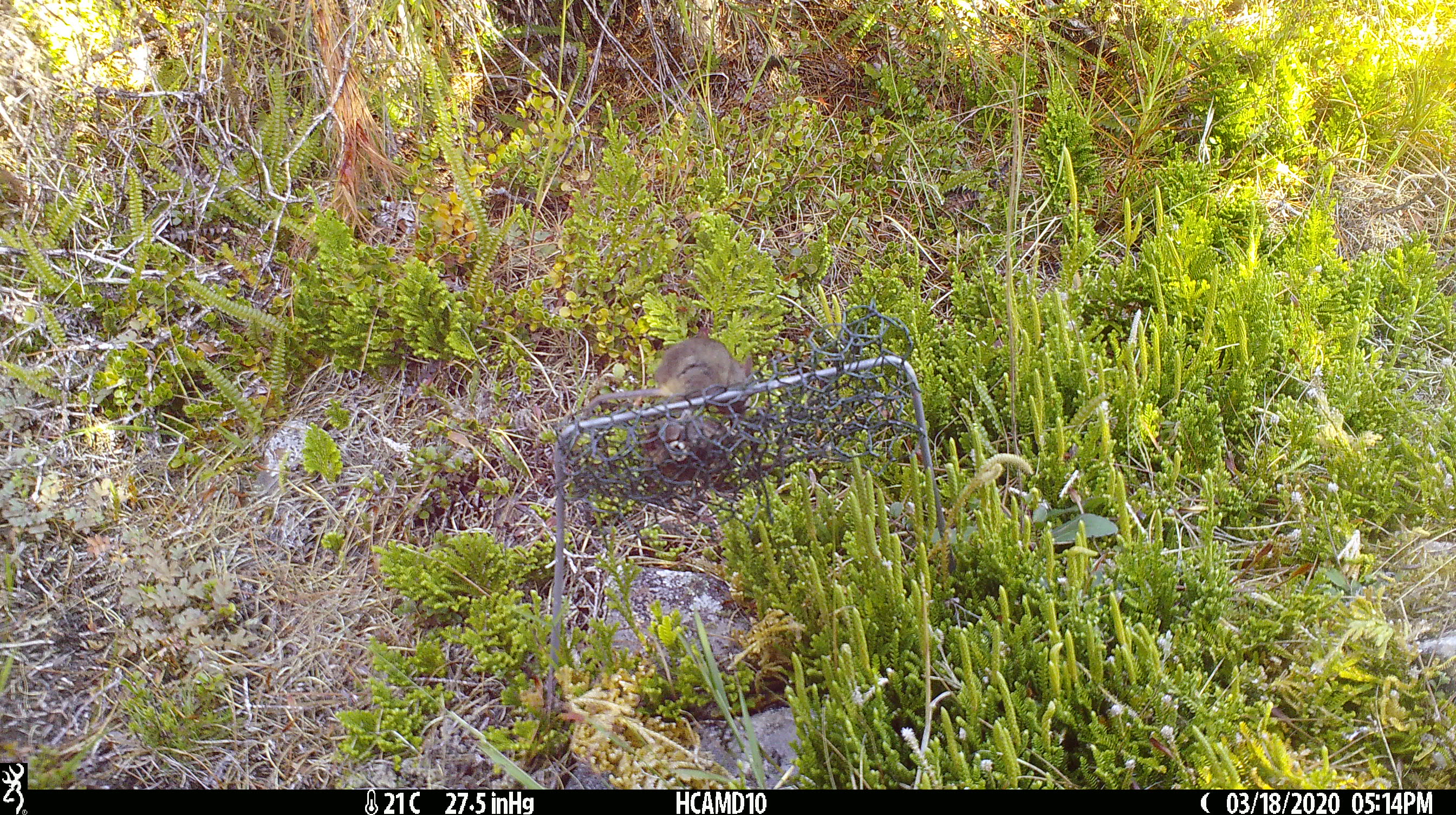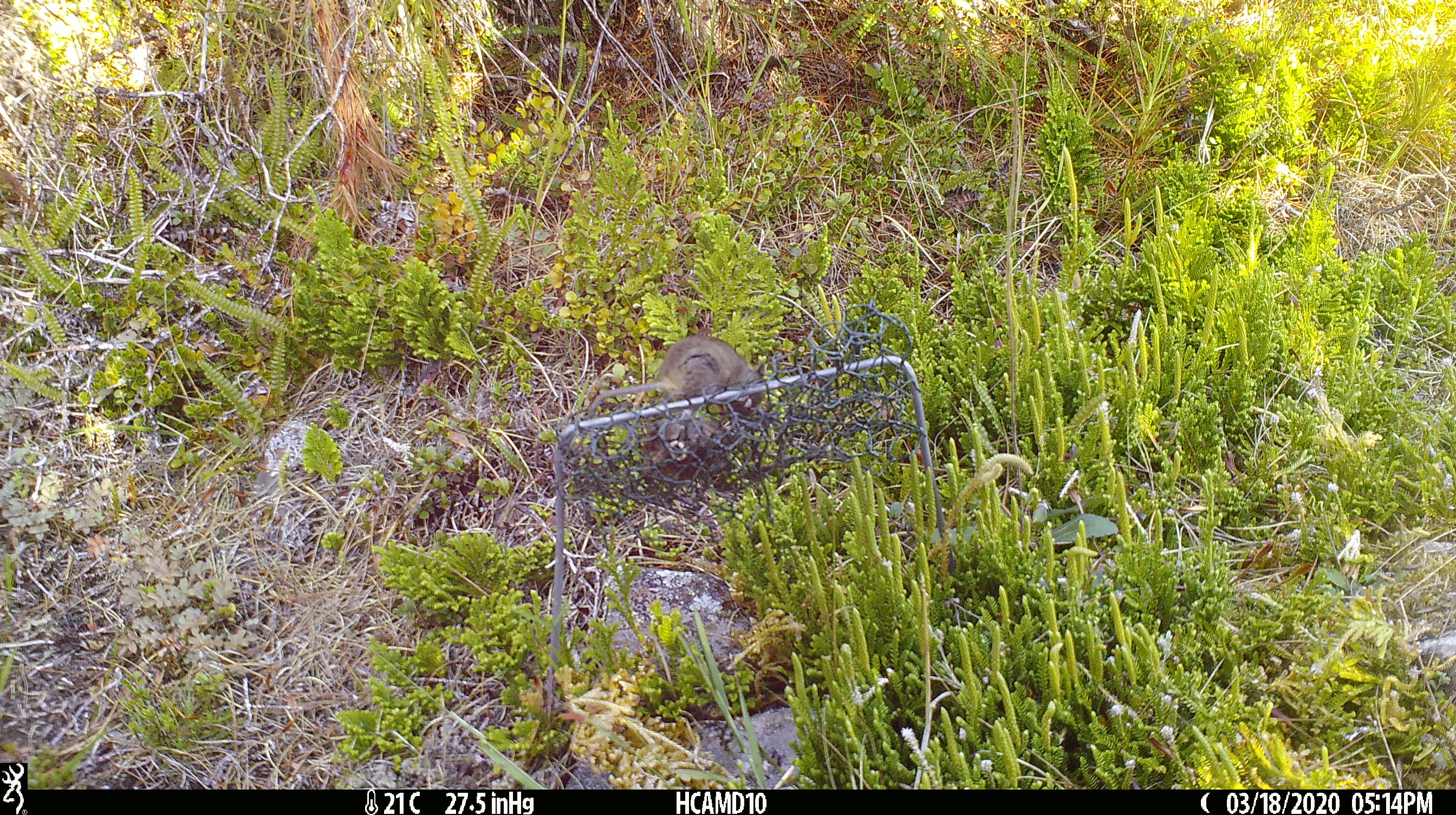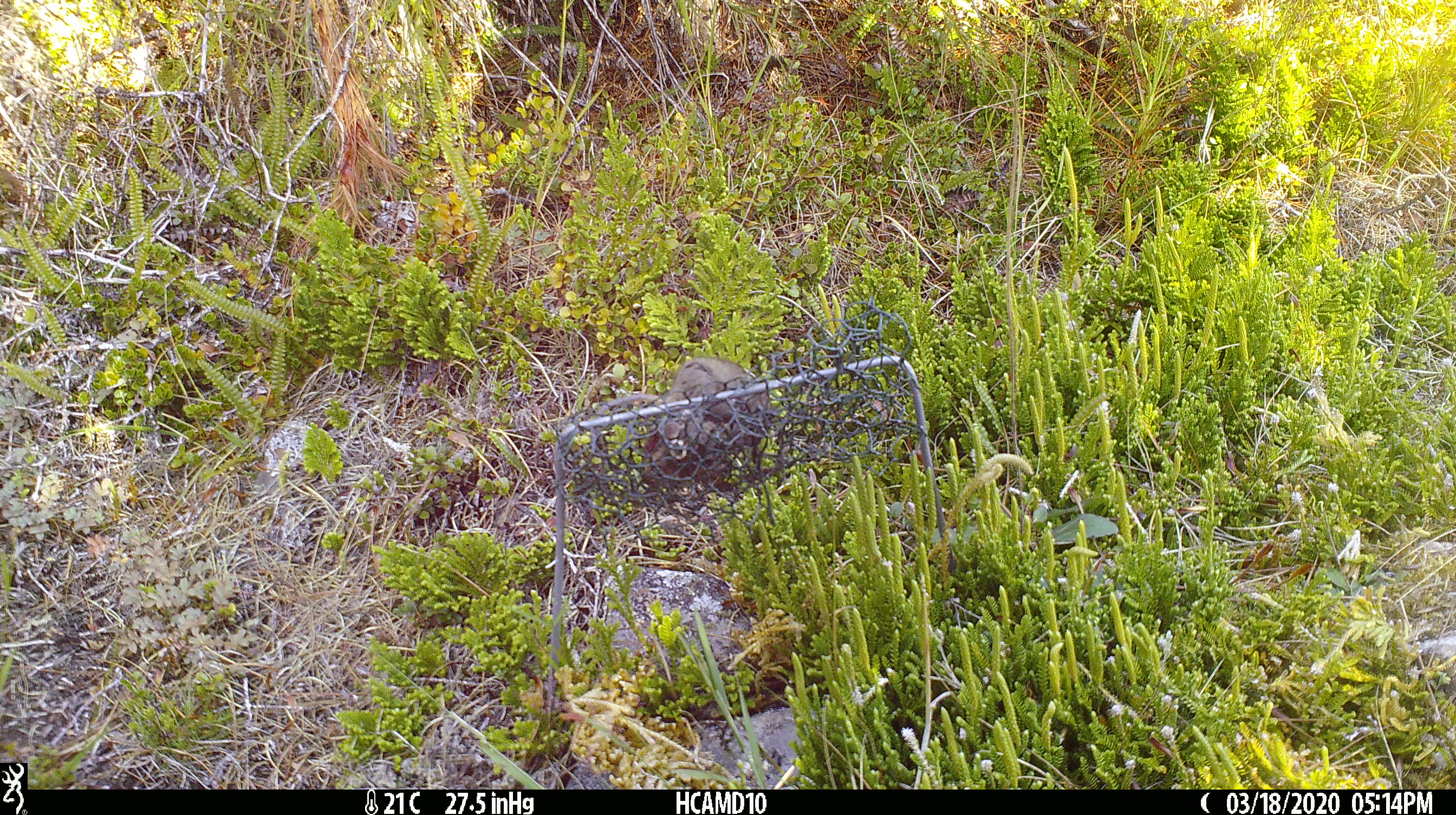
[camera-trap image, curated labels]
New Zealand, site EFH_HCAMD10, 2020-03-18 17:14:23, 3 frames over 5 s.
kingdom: Animalia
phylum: Chordata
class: Mammalia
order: Rodentia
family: Muridae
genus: Mus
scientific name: Mus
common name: mouse